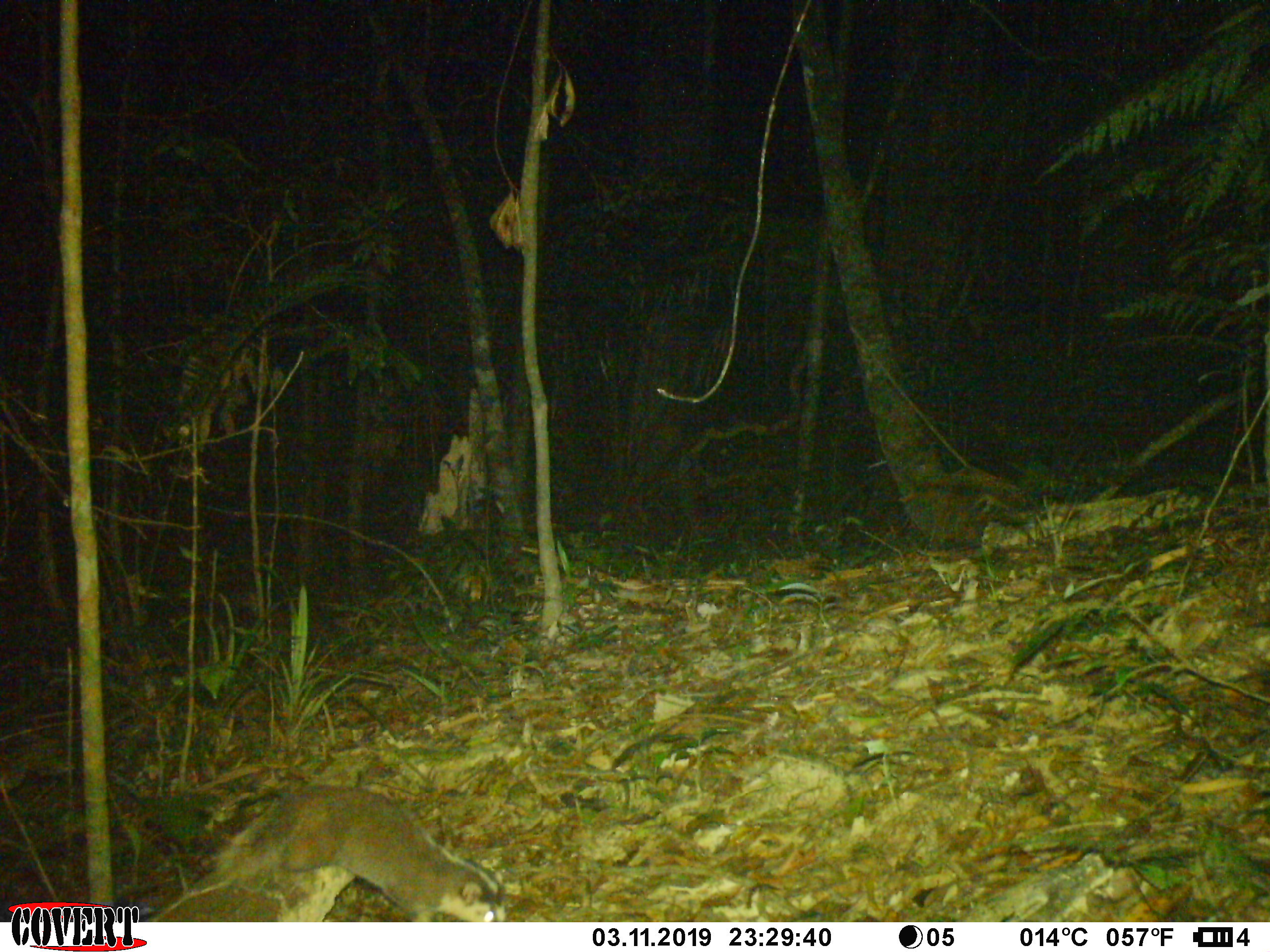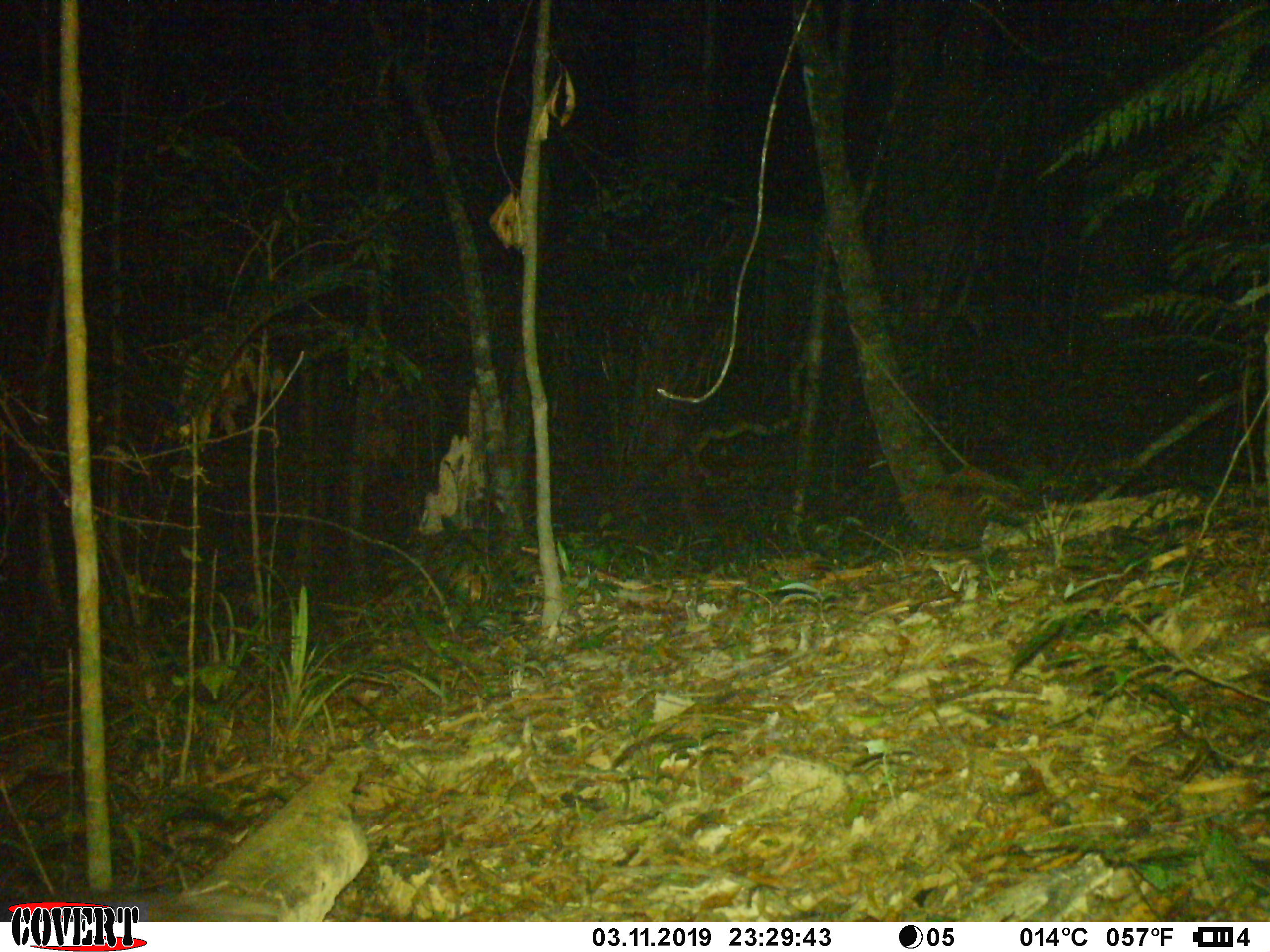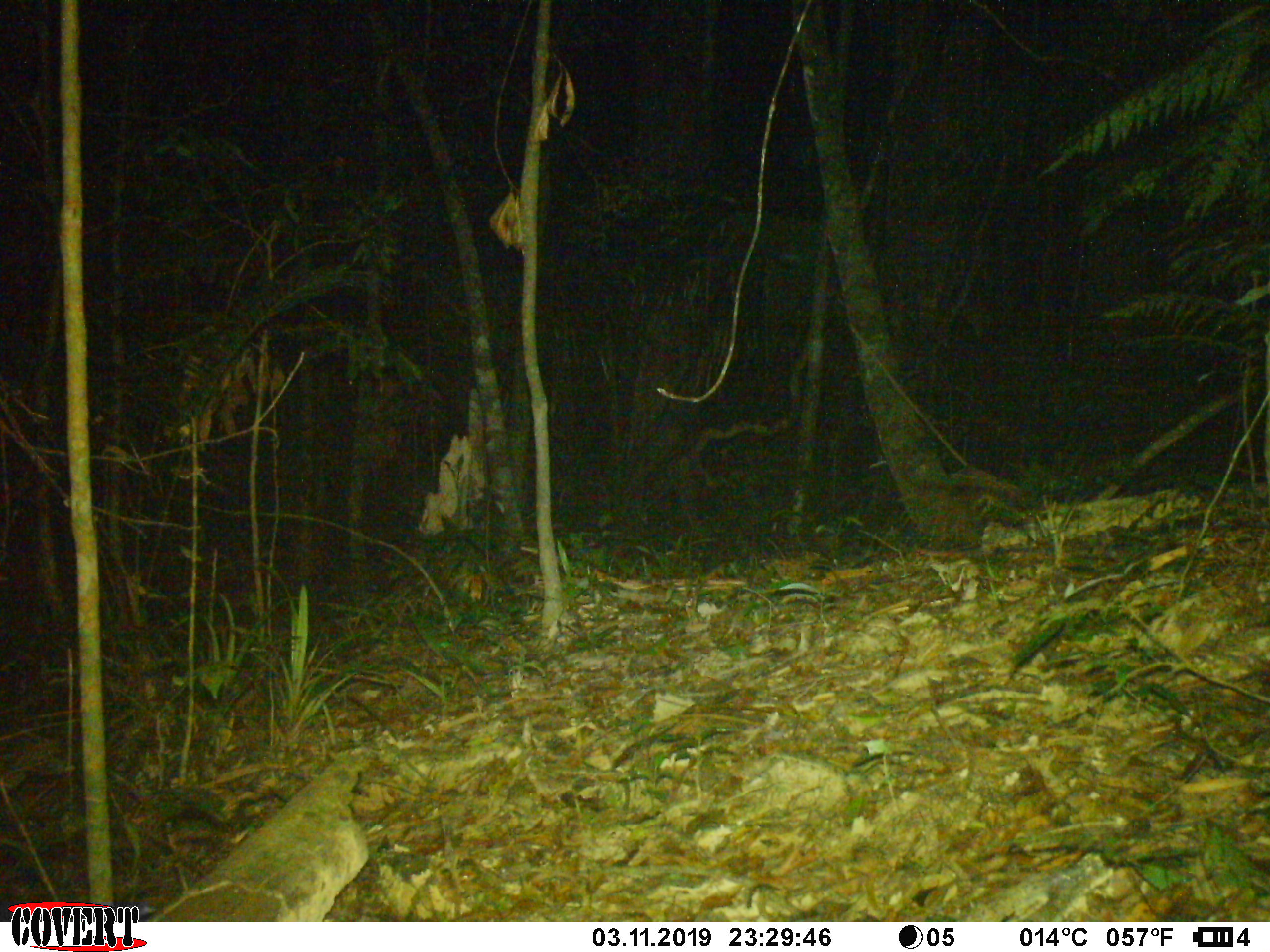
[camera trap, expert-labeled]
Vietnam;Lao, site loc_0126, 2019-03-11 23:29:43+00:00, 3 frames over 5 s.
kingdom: Animalia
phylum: Chordata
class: Mammalia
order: Carnivora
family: Mustelidae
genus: Melogale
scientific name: Melogale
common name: ferret badger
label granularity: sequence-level